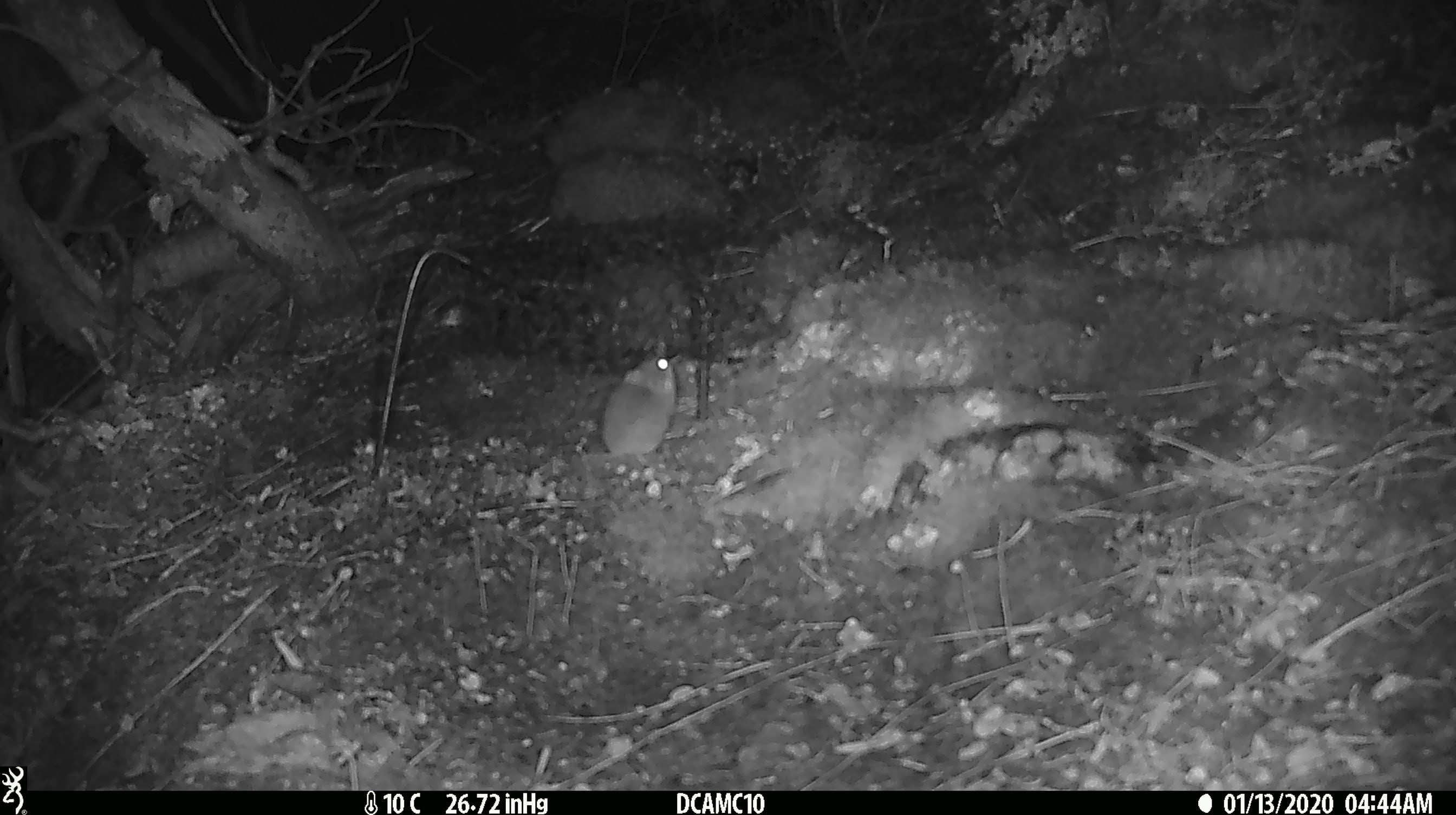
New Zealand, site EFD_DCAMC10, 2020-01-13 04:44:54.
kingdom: Animalia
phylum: Chordata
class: Mammalia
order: Rodentia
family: Muridae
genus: Mus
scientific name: Mus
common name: mouse